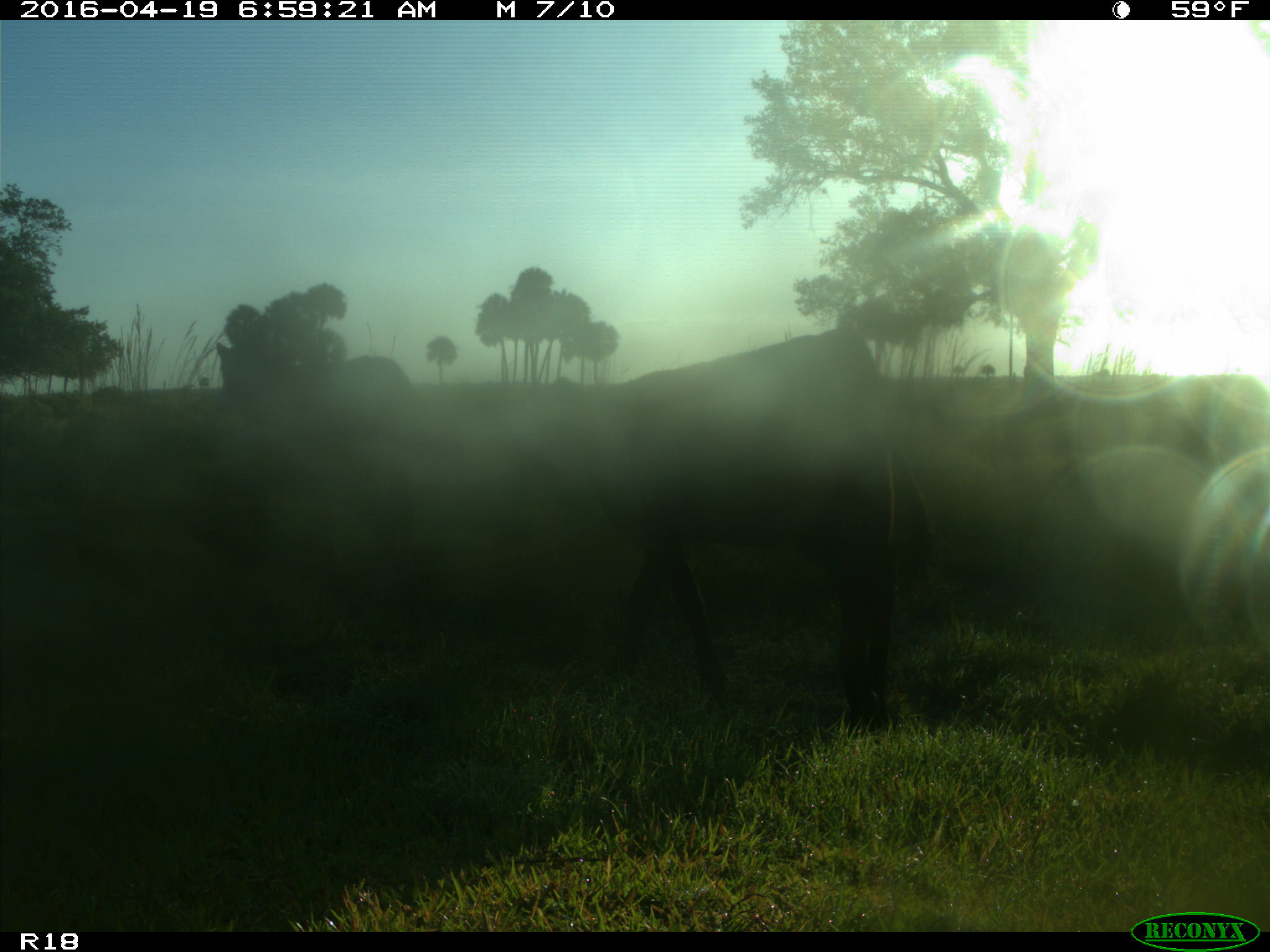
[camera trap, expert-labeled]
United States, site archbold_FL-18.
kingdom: Animalia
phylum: Chordata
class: Mammalia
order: Artiodactyla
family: Bovidae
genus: Bos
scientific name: Bos taurus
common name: domestic cow